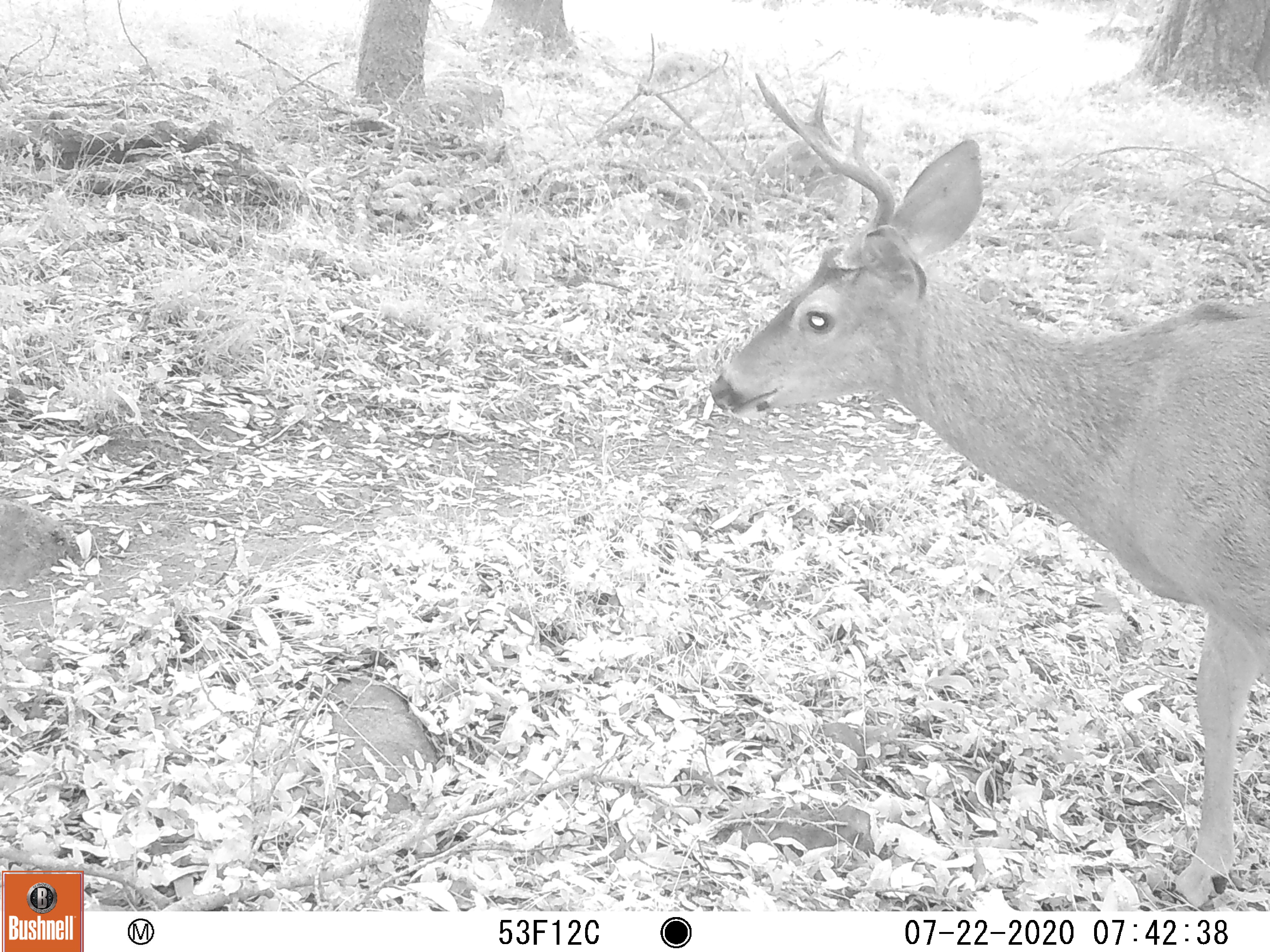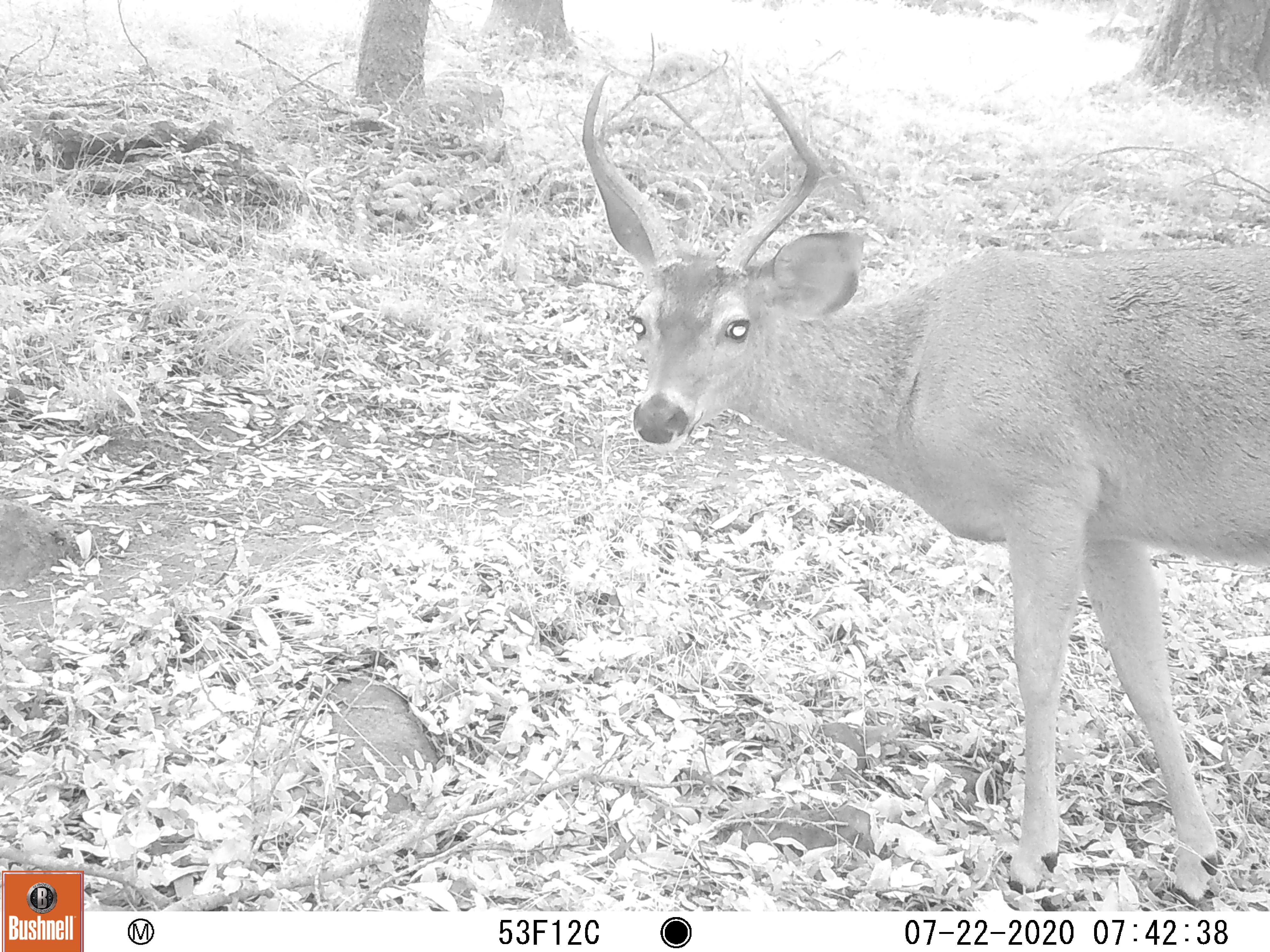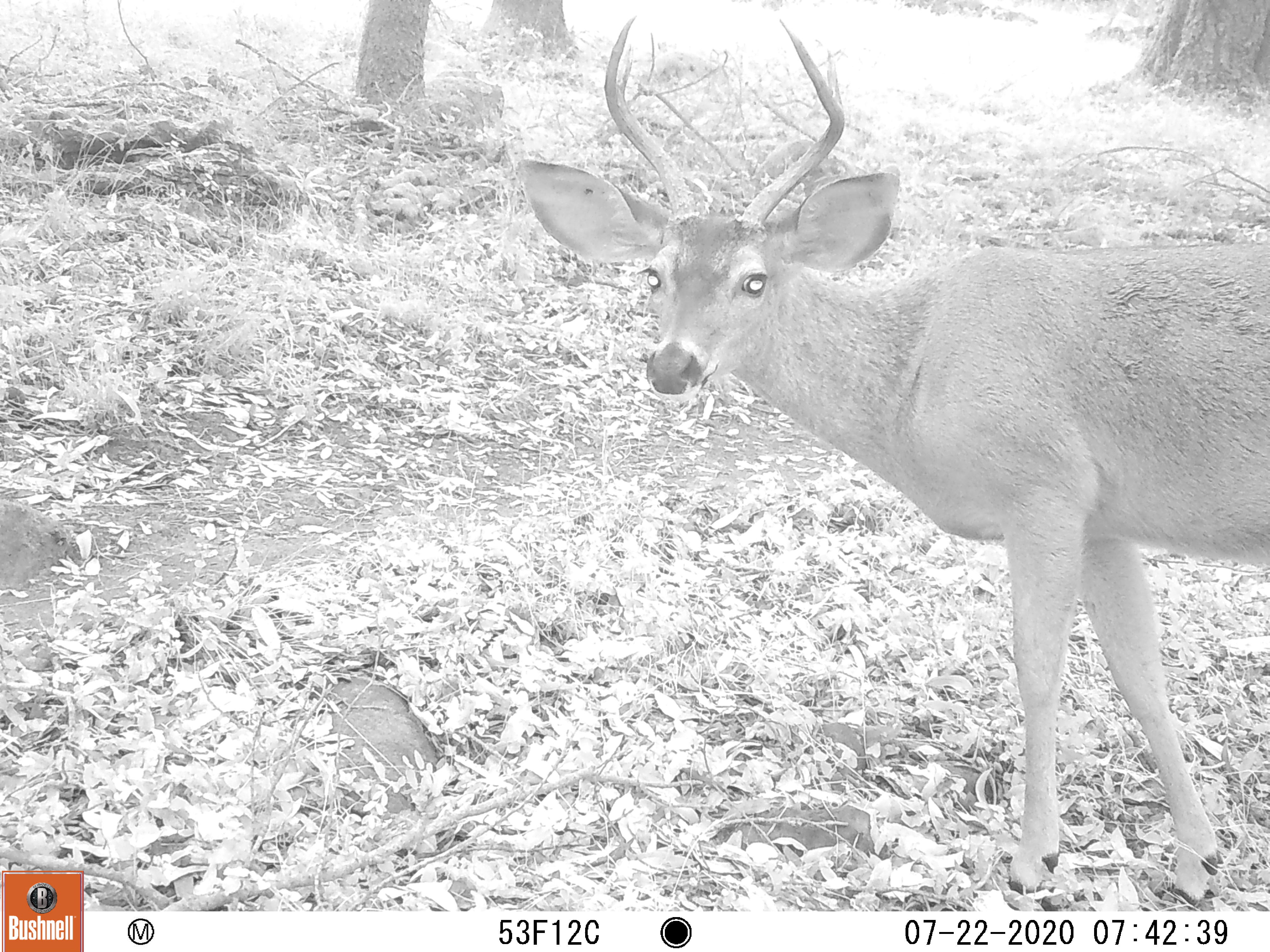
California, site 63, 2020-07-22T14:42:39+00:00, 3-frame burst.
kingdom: Animalia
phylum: Chordata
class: Mammalia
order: Artiodactyla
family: Cervidae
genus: Odocoileus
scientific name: Odocoileus hemionus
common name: mule deer